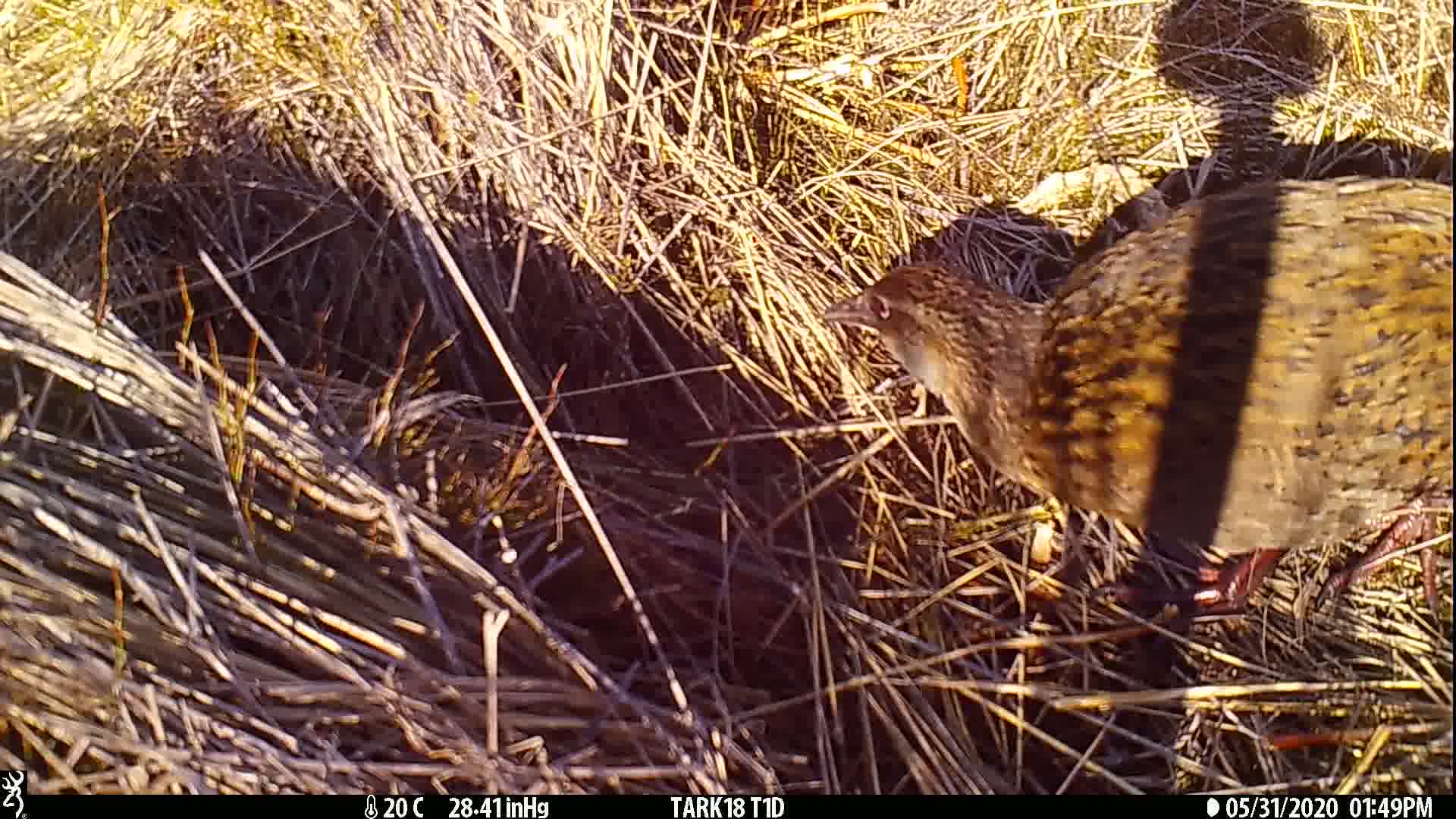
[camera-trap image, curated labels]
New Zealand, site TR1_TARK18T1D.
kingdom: Animalia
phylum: Chordata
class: Aves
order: Gruiformes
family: Rallidae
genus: Gallirallus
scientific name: Gallirallus australis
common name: weka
Weka (Gallirallus australis).